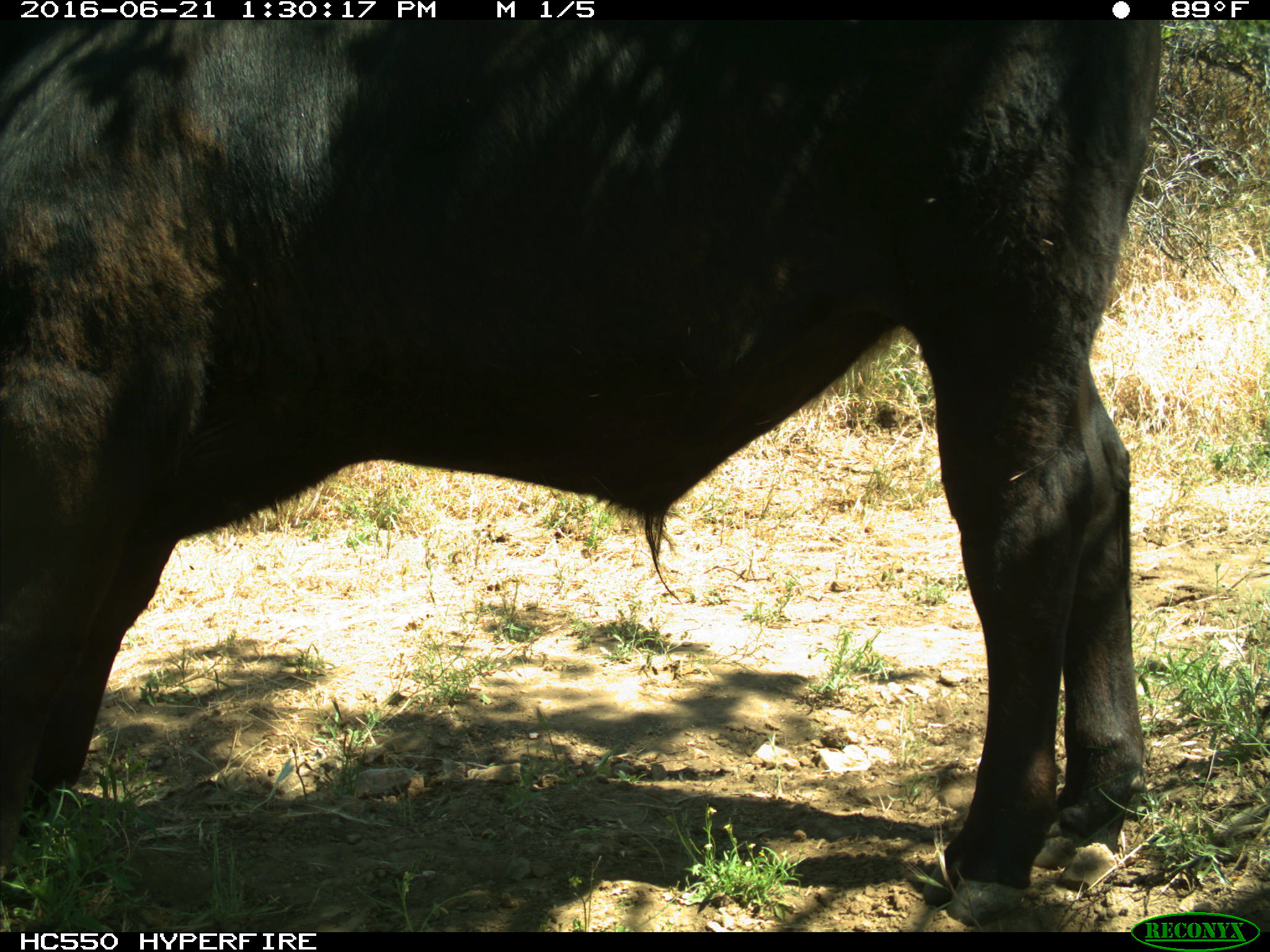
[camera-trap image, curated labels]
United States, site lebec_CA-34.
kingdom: Animalia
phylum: Chordata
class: Mammalia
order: Artiodactyla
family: Bovidae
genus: Bos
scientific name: Bos taurus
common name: domestic cow